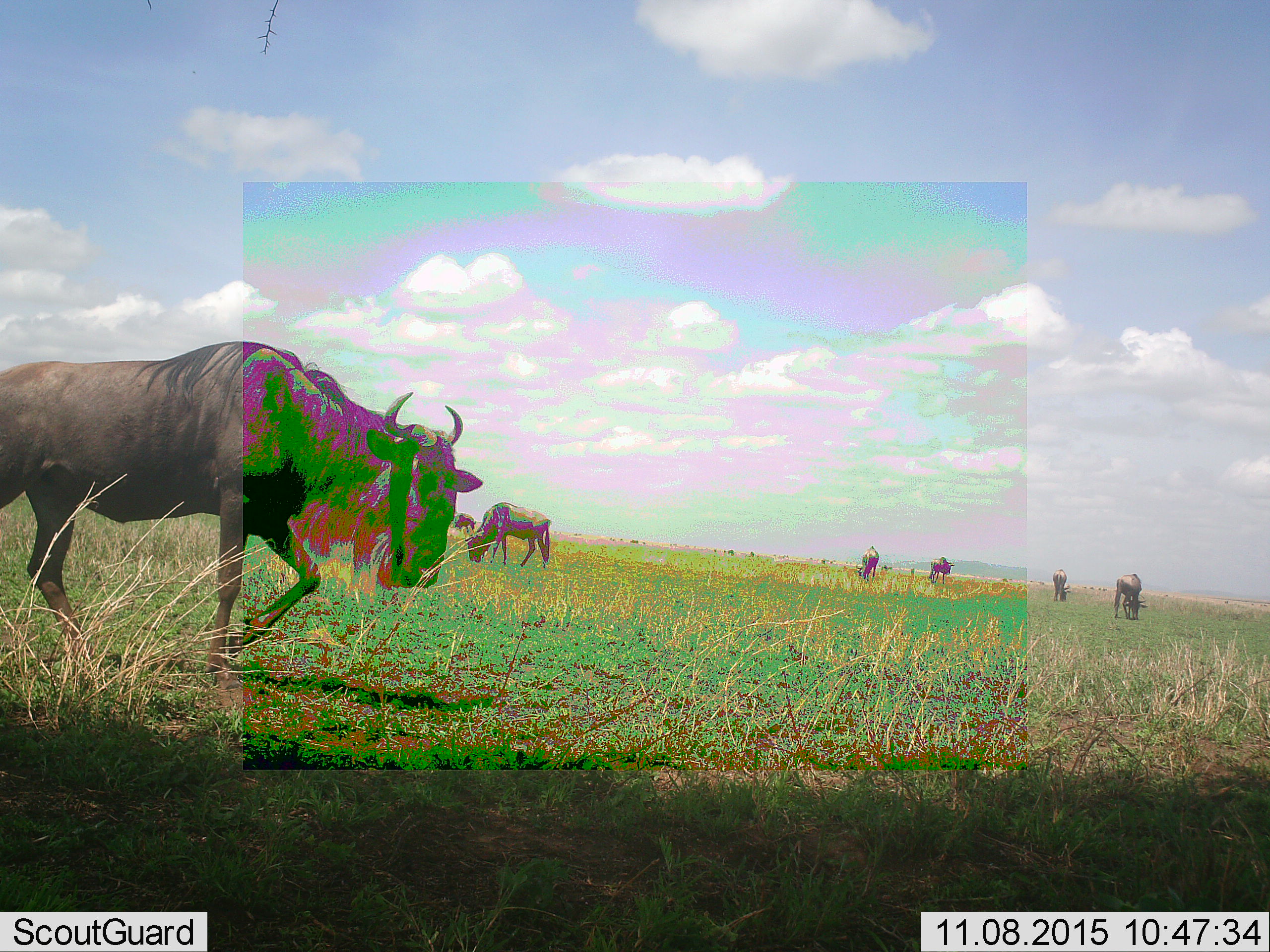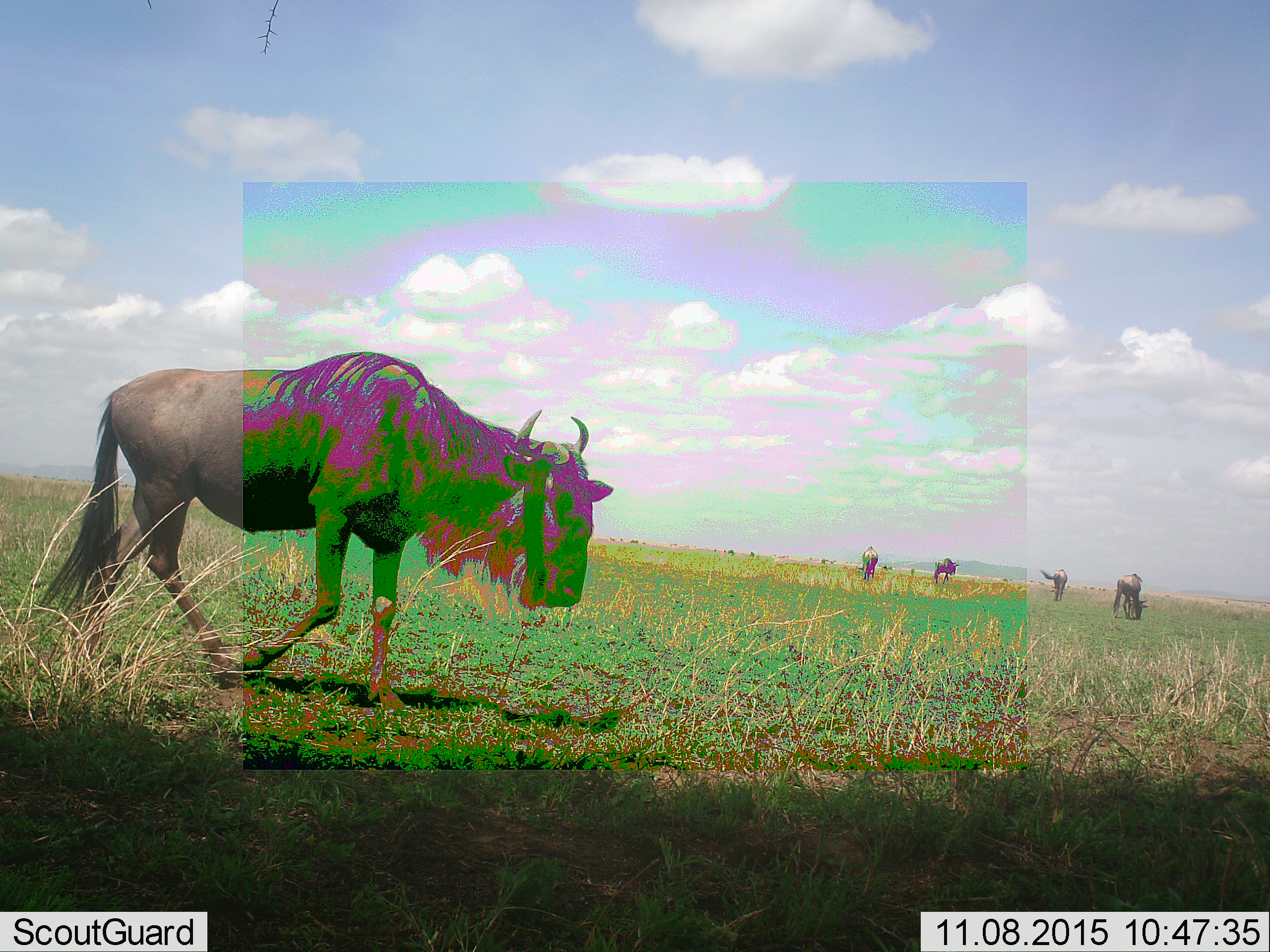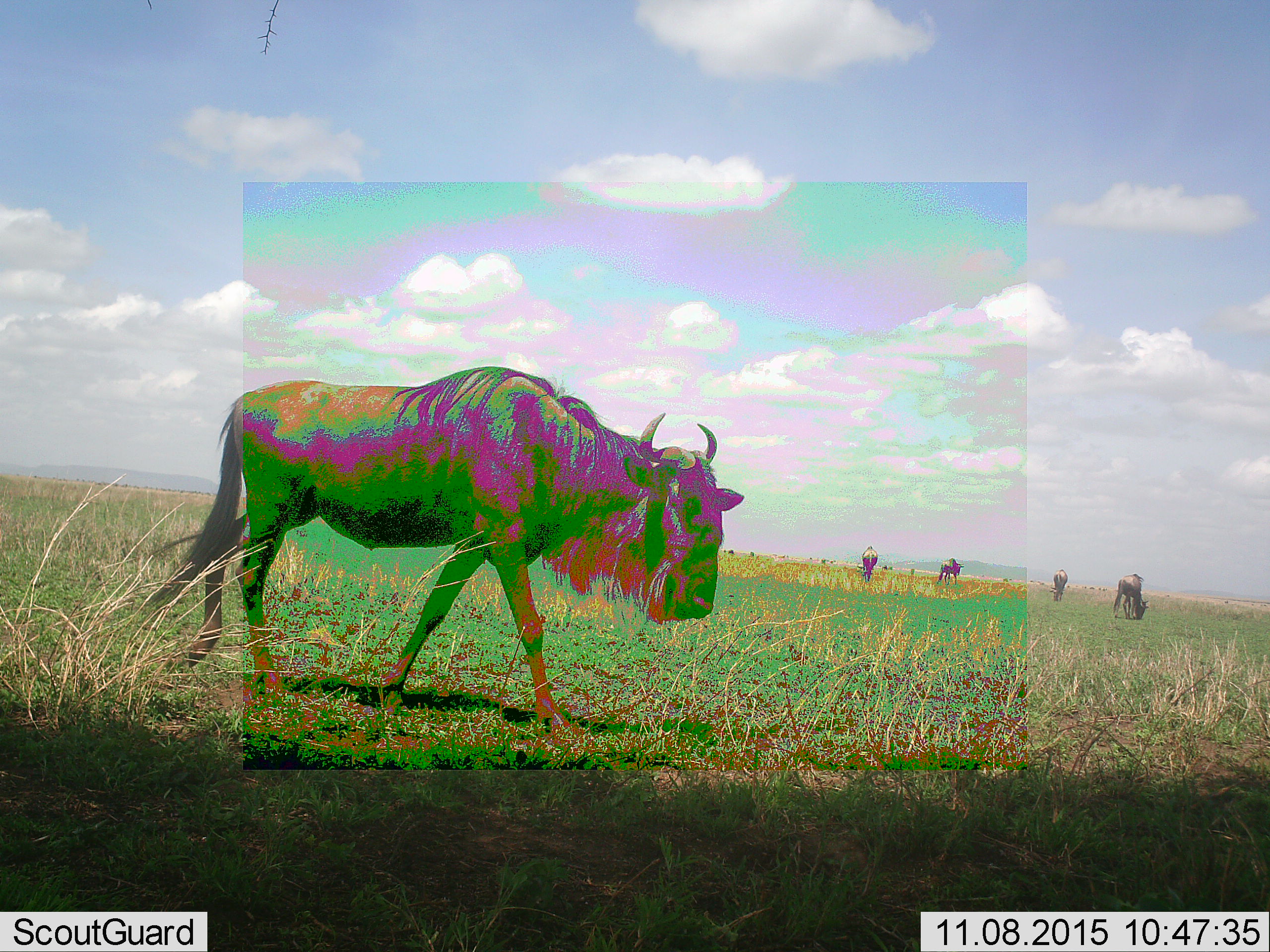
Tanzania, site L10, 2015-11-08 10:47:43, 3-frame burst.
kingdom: Animalia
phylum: Chordata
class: Mammalia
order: Artiodactyla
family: Bovidae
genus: Connochaetes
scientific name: Connochaetes taurinus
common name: blue wildebeest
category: wildebeest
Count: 7.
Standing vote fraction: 20%.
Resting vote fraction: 0%.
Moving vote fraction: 70%.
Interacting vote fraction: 0%.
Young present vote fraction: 0%.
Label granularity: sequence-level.